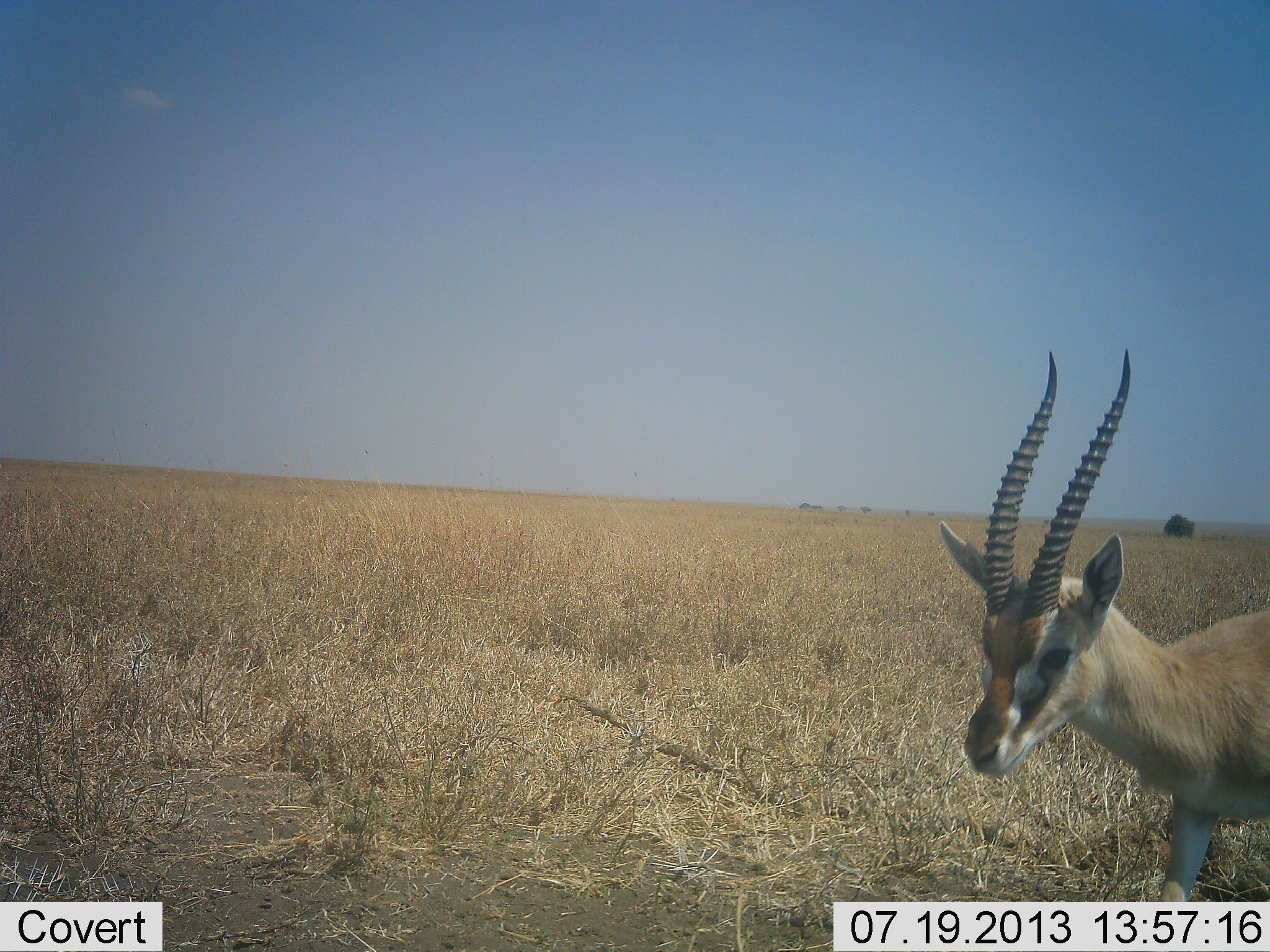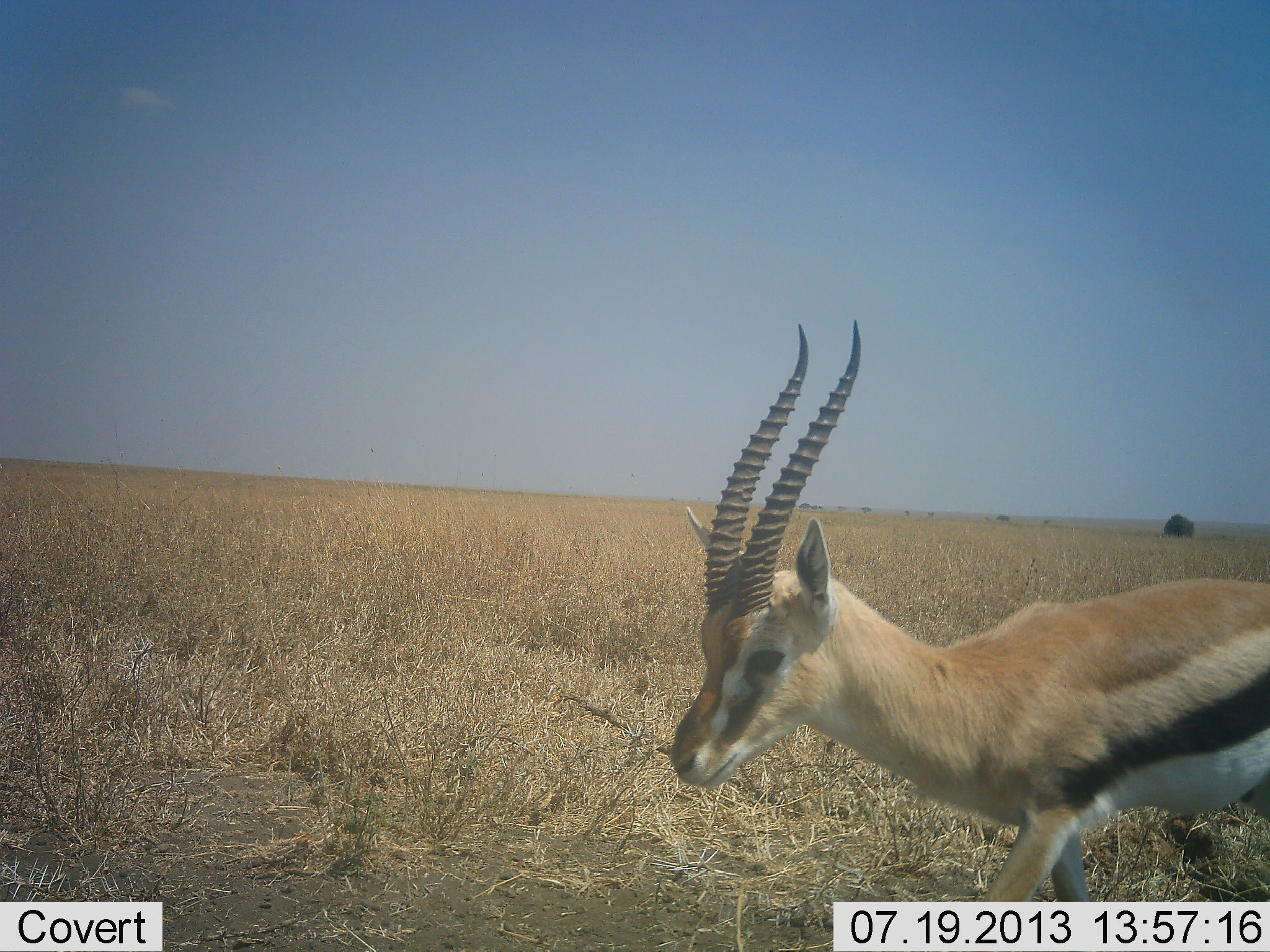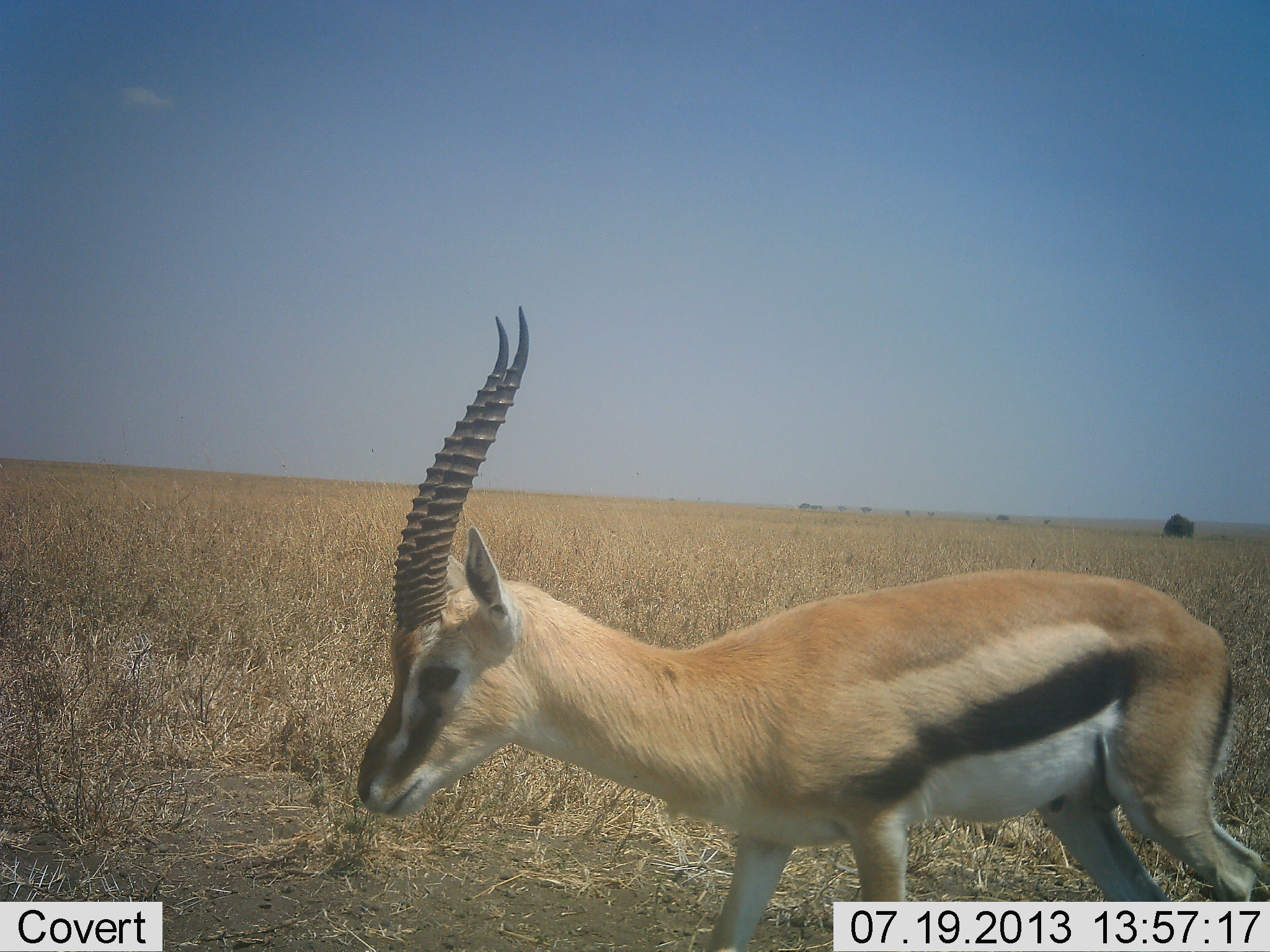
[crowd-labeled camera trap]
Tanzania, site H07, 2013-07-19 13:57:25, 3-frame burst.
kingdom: Animalia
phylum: Chordata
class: Mammalia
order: Artiodactyla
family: Bovidae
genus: Eudorcas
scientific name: Eudorcas thomsonii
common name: thomson's gazelle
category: gazellethomsons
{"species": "gazellethomsons (thomson's gazelle) (Eudorcas thomsonii)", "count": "1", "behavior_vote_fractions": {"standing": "9%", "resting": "0%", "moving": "100%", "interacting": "0%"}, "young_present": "0%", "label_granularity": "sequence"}